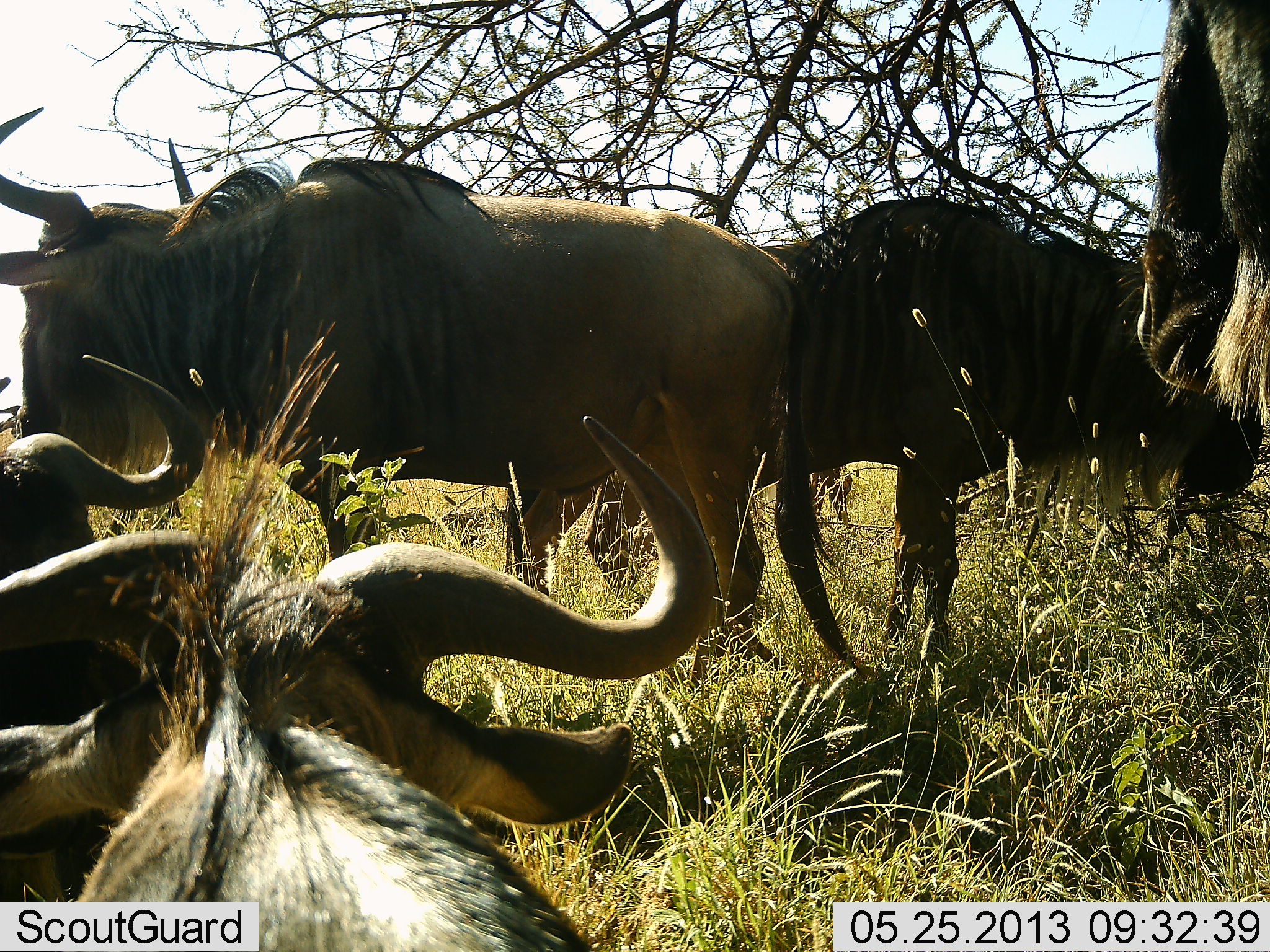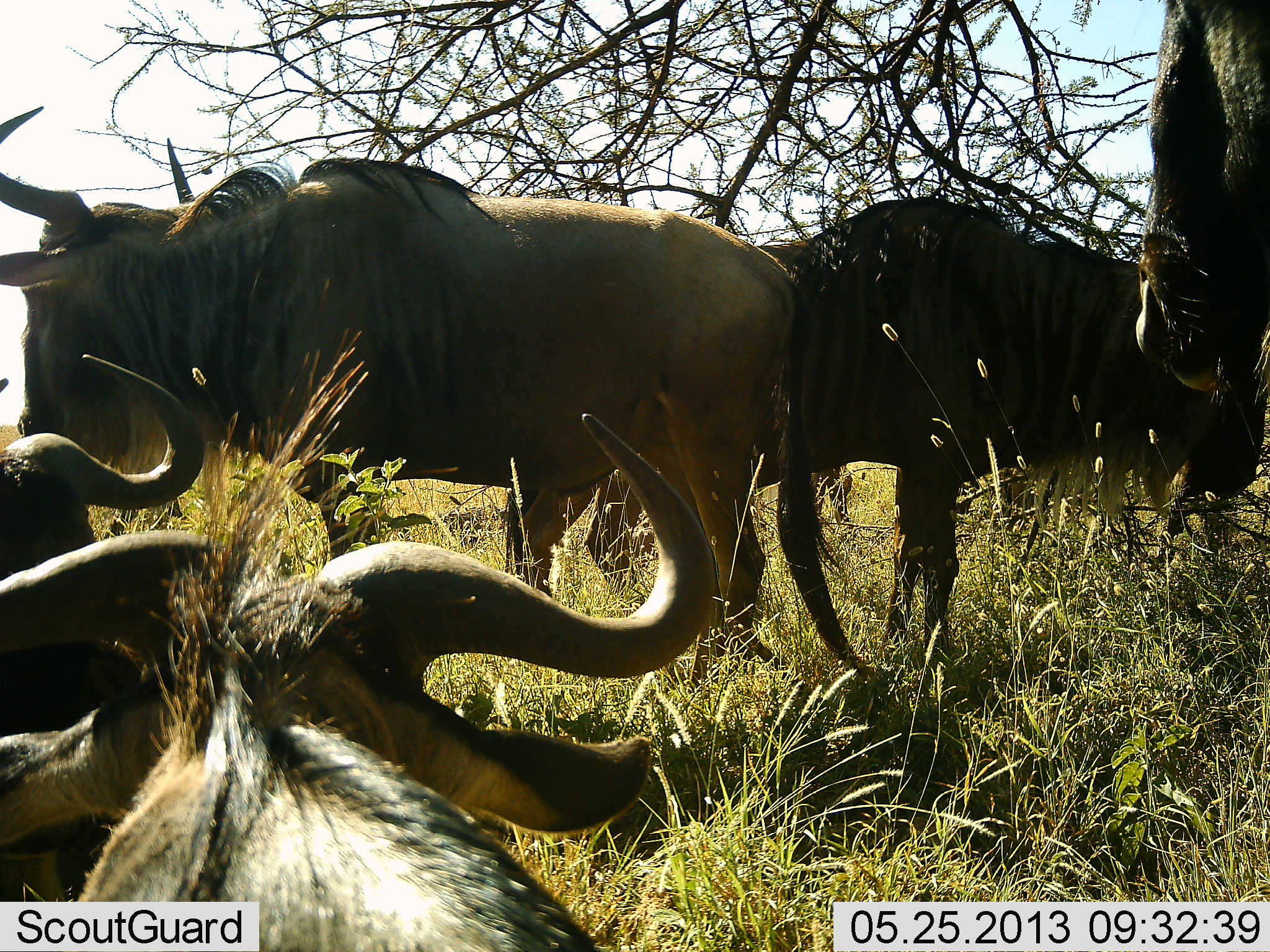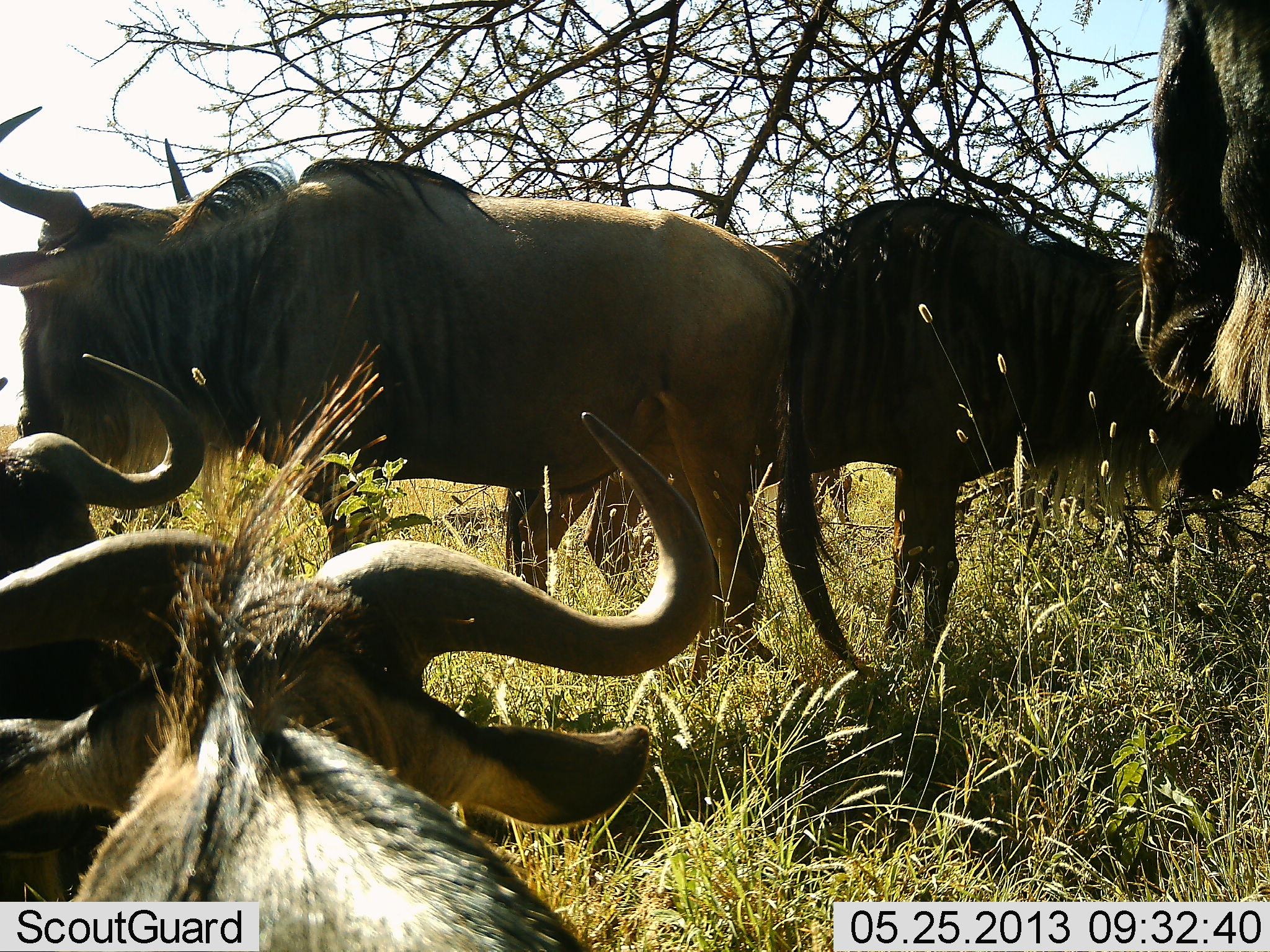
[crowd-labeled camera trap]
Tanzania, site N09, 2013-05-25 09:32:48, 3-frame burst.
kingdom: Animalia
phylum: Chordata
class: Mammalia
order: Artiodactyla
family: Bovidae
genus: Connochaetes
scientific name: Connochaetes taurinus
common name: blue wildebeest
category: wildebeest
Wildebeest (blue wildebeest) (Connochaetes taurinus), count 5. Behavior (volunteer vote fractions): standing 78%, resting 92%, moving 11%, interacting 6%. Young present (vote fraction): 3%. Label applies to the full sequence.